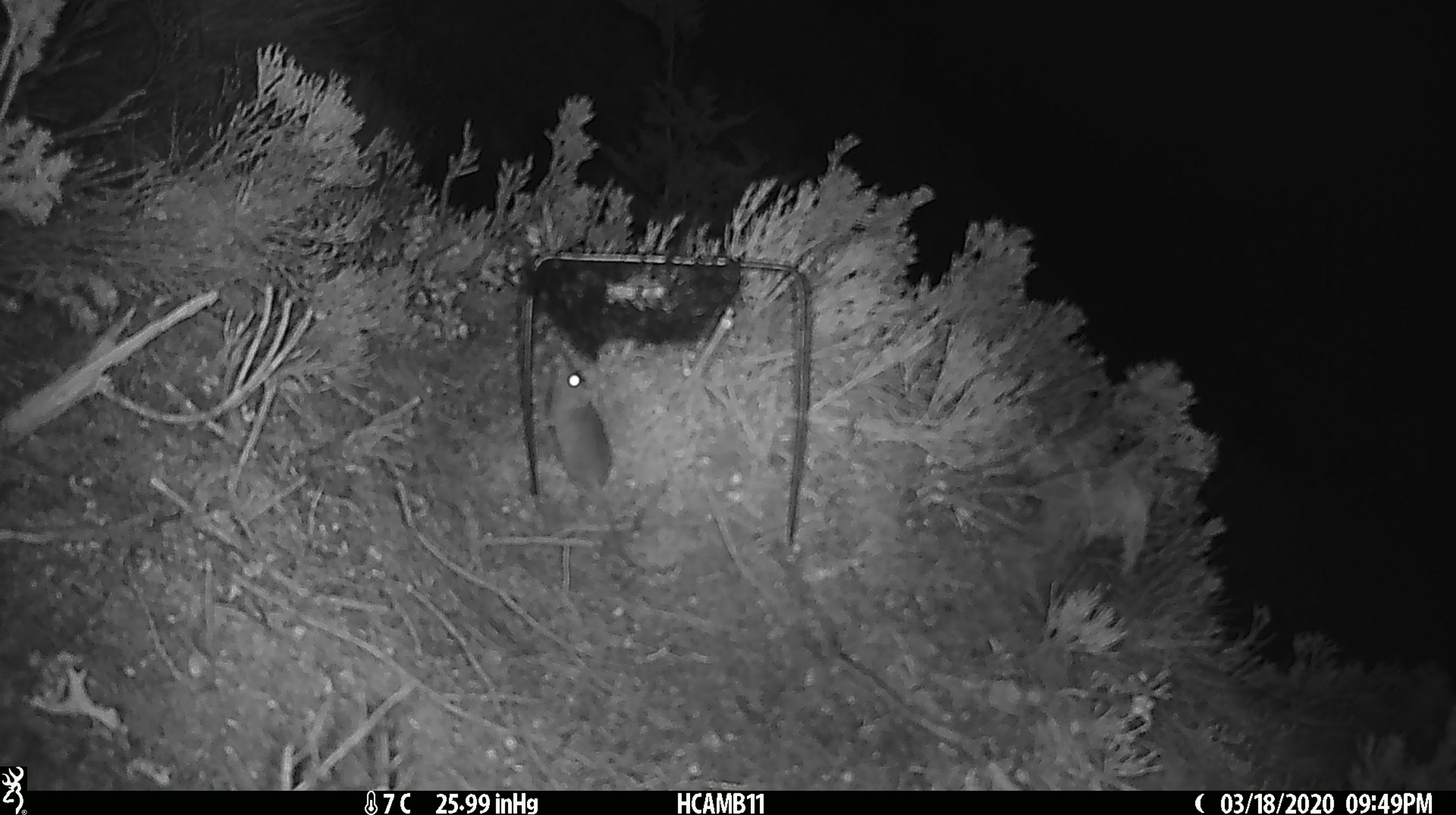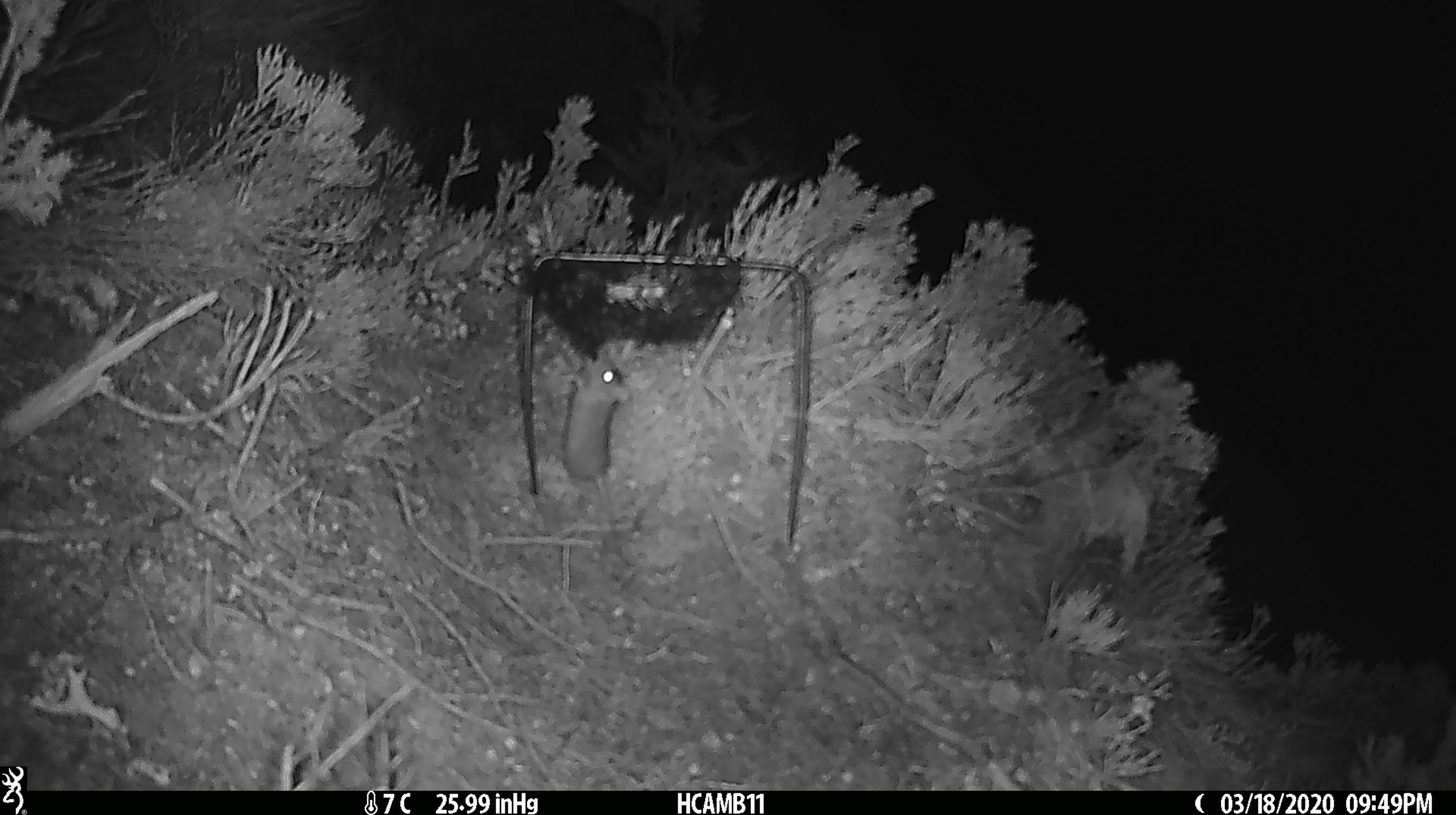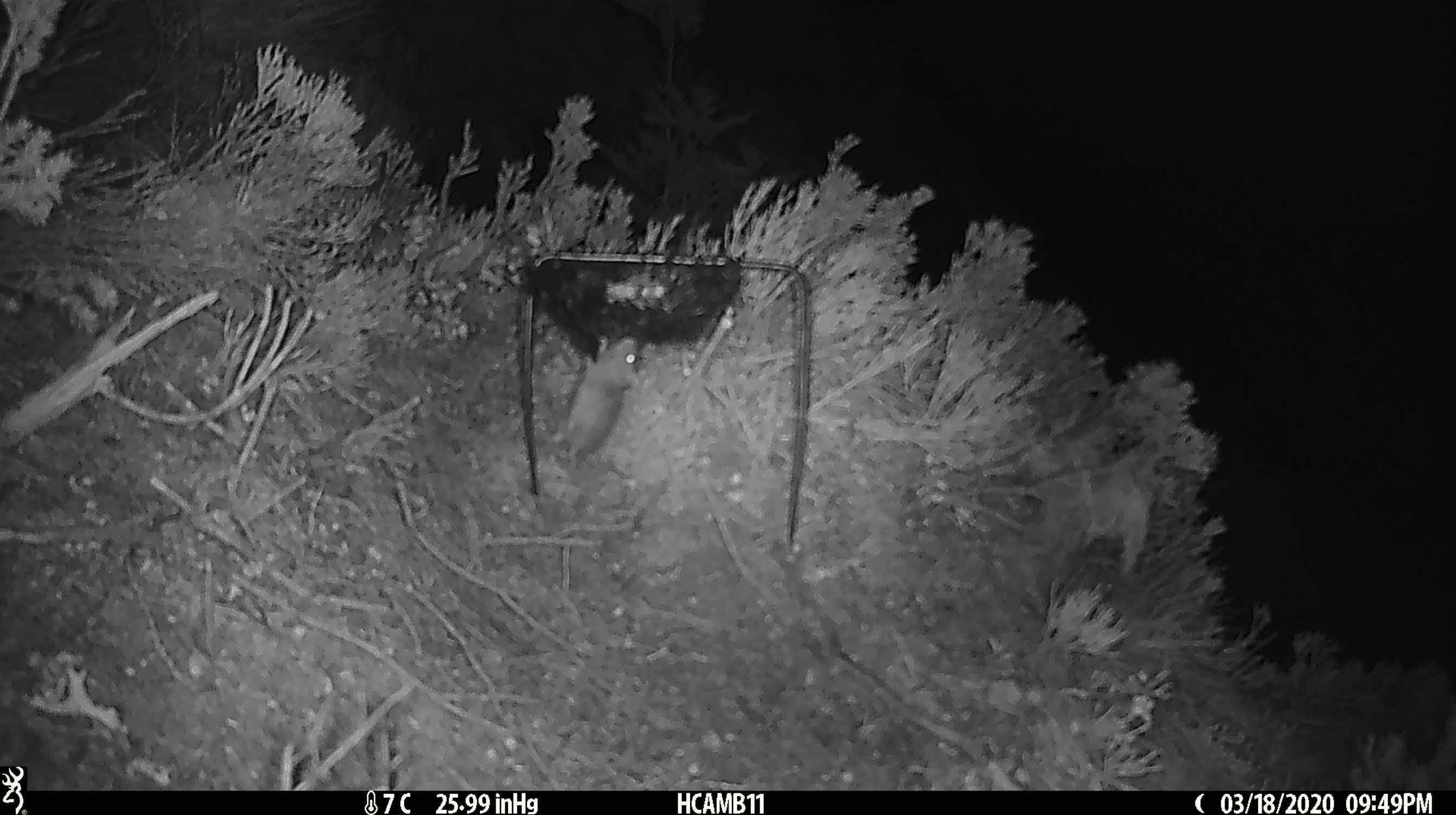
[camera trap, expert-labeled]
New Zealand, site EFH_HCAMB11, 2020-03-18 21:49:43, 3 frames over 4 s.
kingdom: Animalia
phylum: Chordata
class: Mammalia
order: Rodentia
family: Muridae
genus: Mus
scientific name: Mus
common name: mouse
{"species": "mouse (Mus)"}